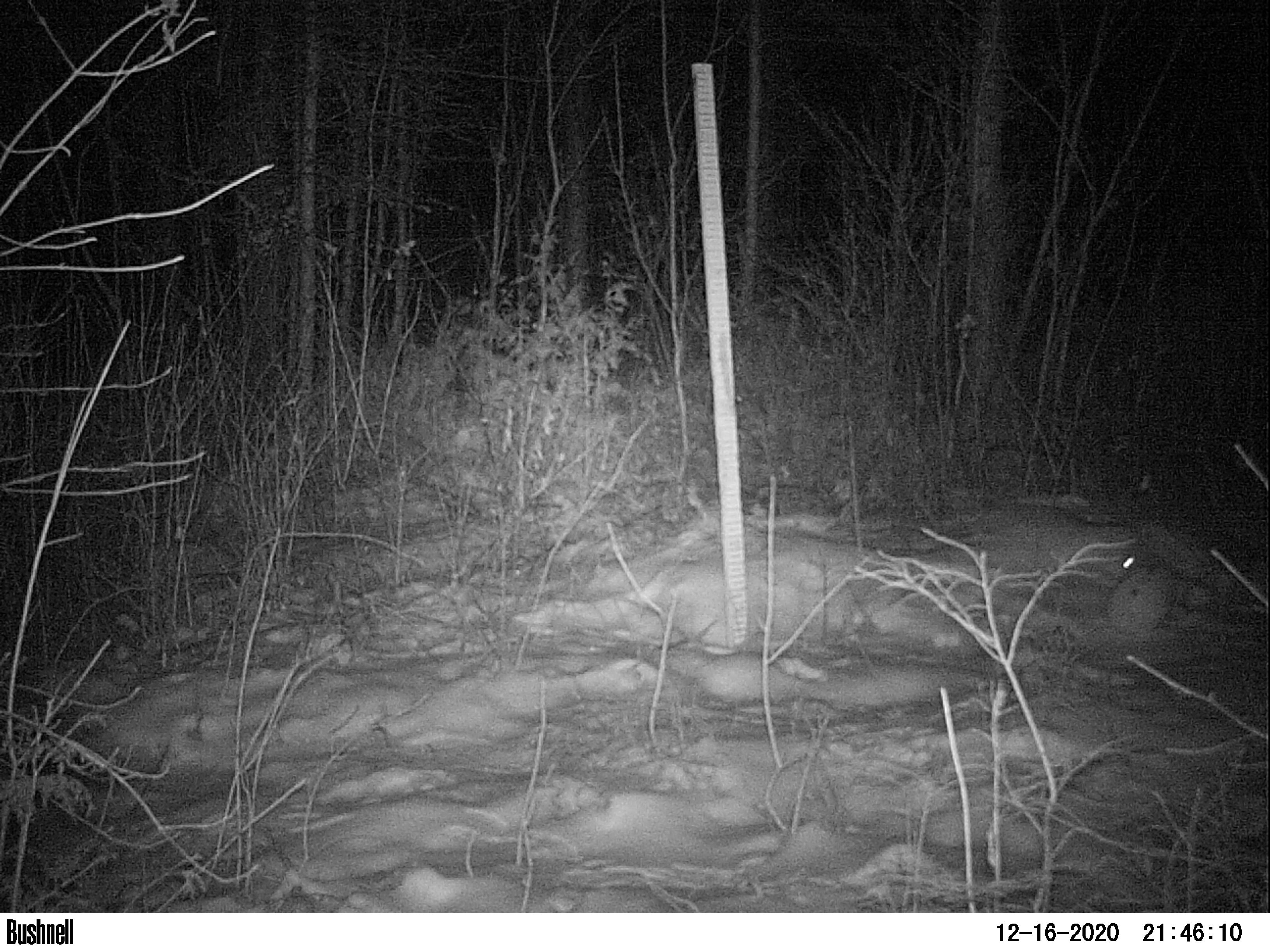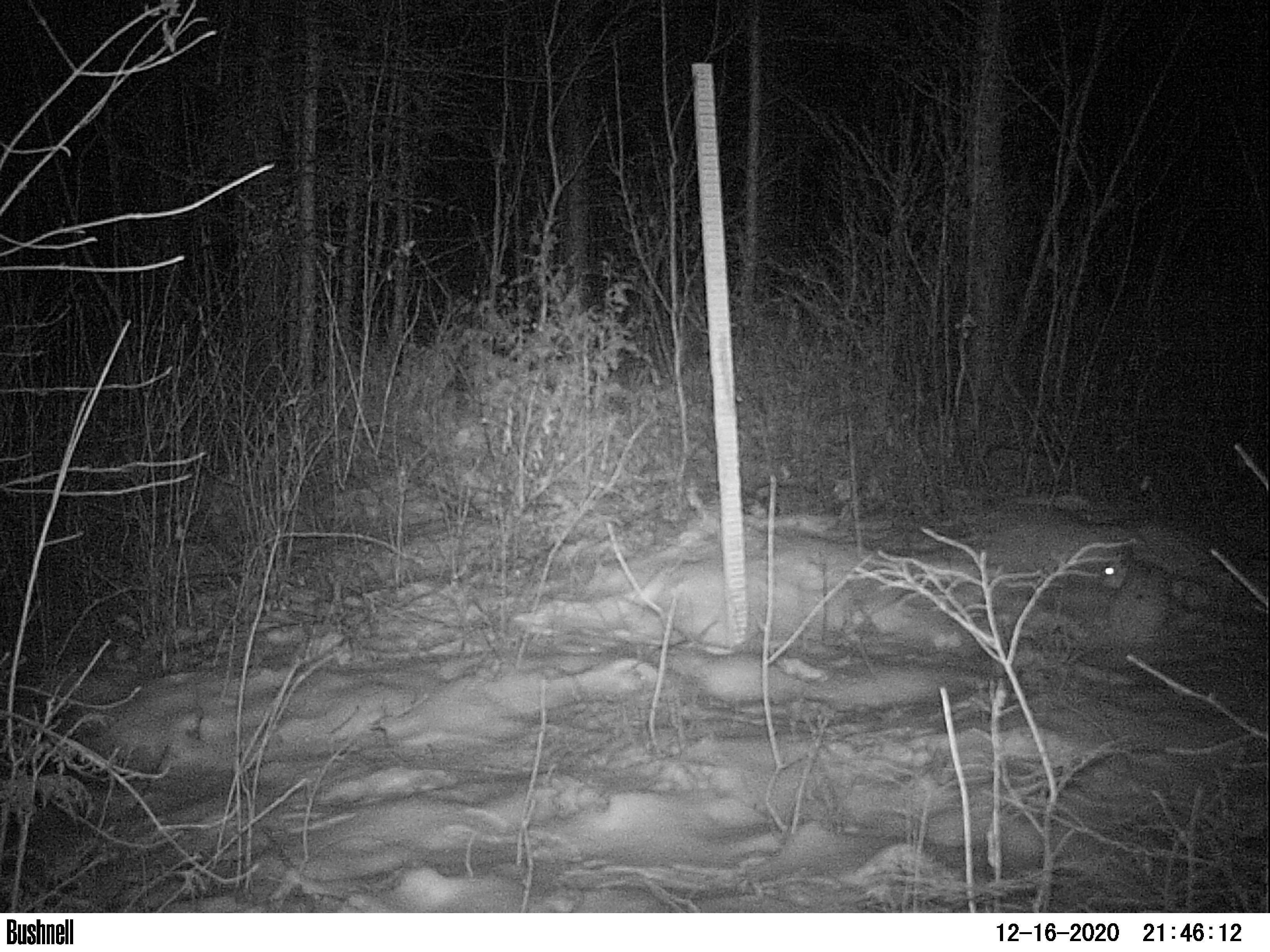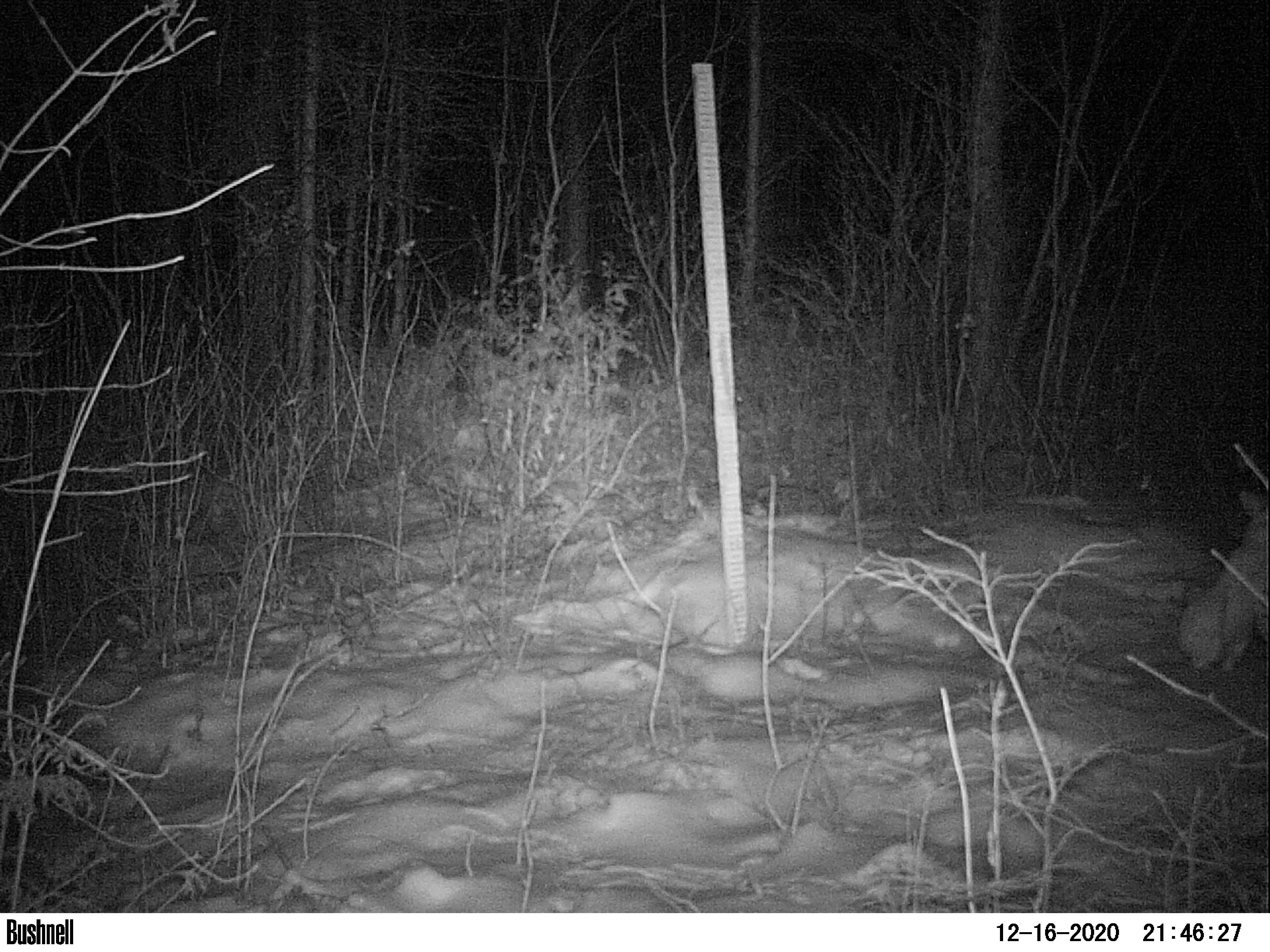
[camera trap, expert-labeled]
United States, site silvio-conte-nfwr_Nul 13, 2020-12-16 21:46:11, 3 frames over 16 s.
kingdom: Animalia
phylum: Chordata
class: Mammalia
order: Lagomorpha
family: Leporidae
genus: Lepus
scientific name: Lepus americanus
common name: snowshoe hare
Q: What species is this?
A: Snowshoe hare (Lepus americanus).